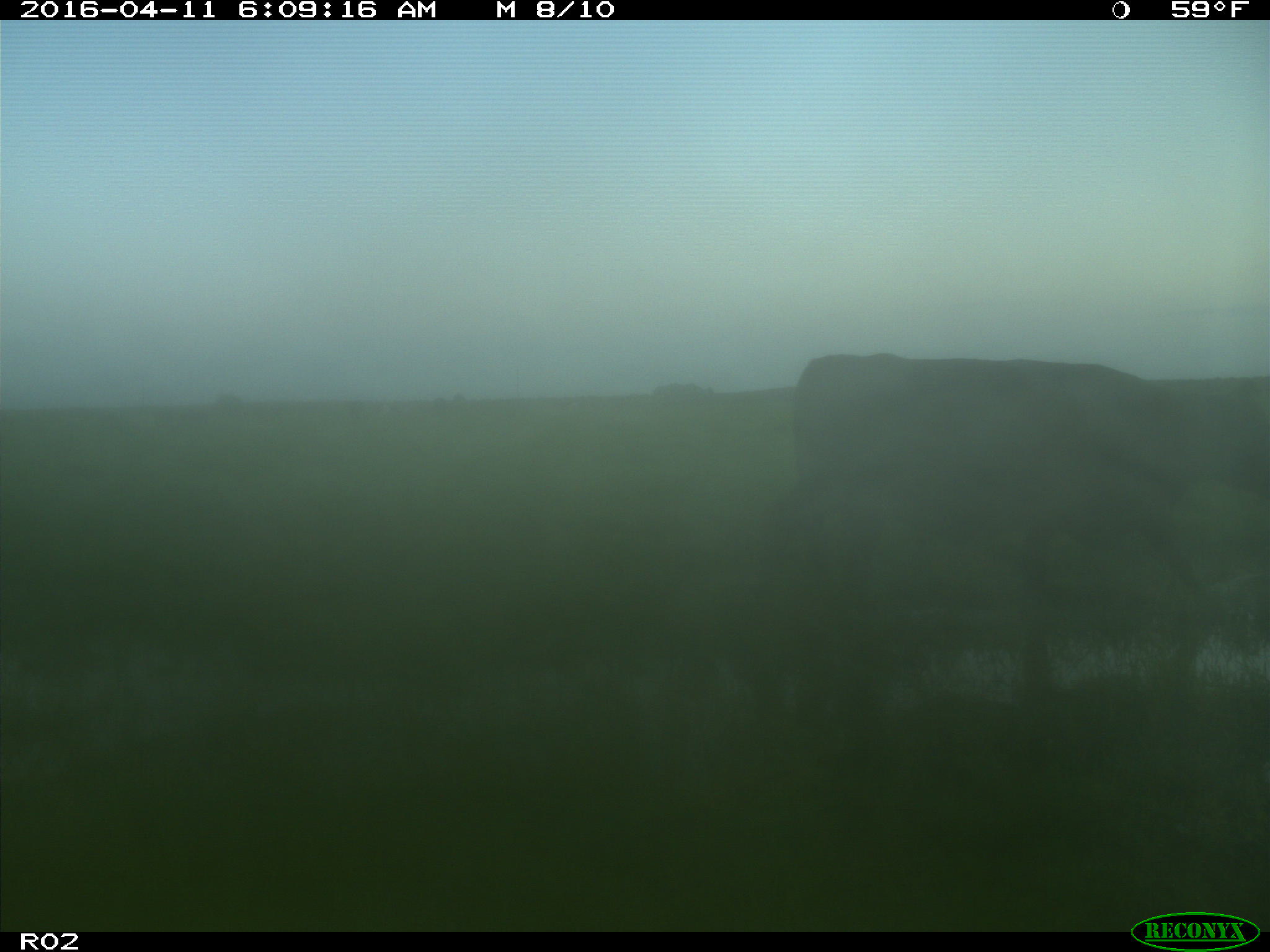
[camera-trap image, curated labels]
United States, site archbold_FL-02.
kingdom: Animalia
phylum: Chordata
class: Mammalia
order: Artiodactyla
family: Bovidae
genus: Bos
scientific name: Bos taurus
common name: domestic cow